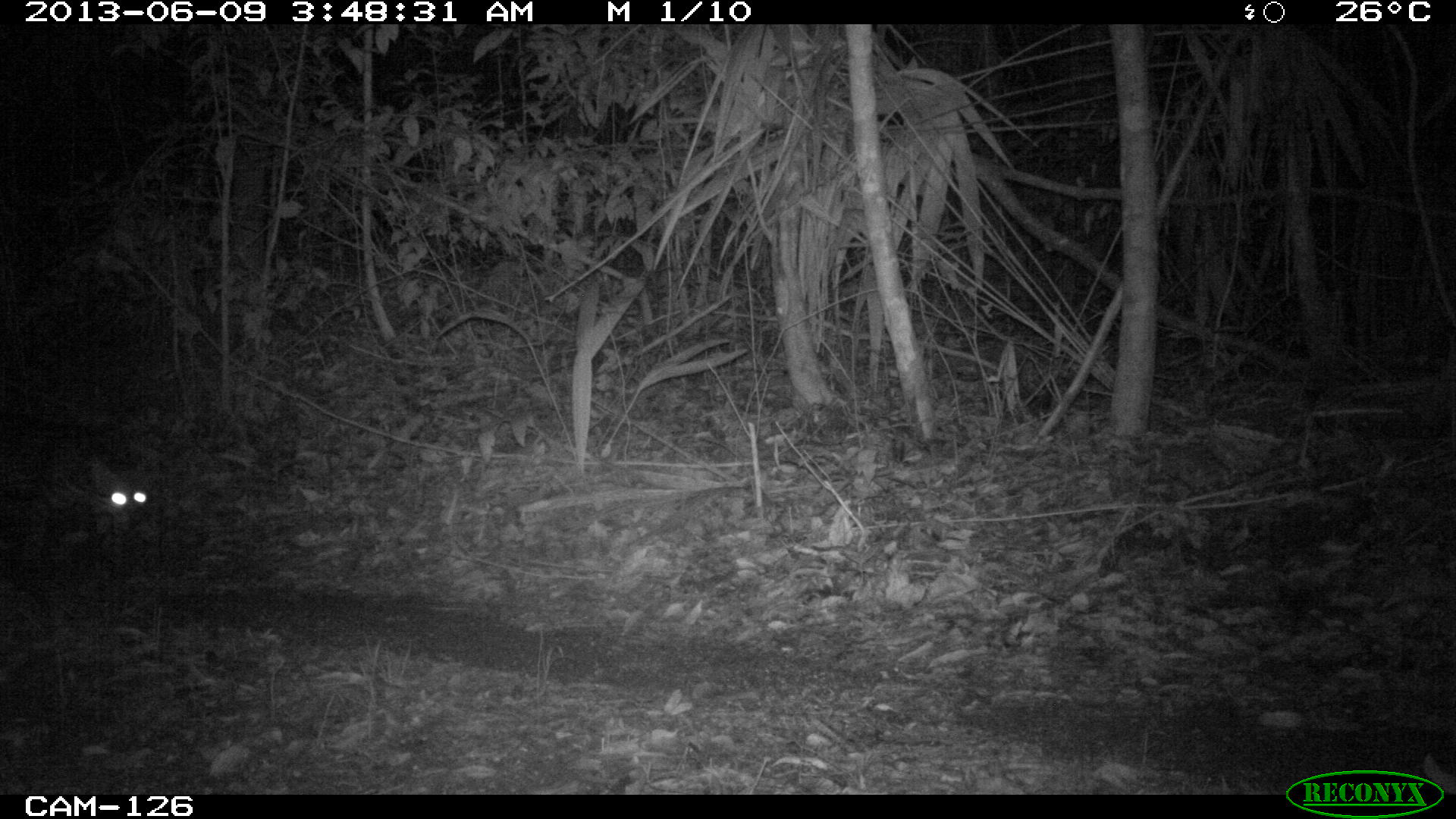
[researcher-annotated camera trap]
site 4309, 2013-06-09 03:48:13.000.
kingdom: Animalia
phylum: Chordata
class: Mammalia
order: Carnivora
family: Felidae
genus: Leopardus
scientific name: Leopardus pardalis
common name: ocelot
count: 1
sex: female